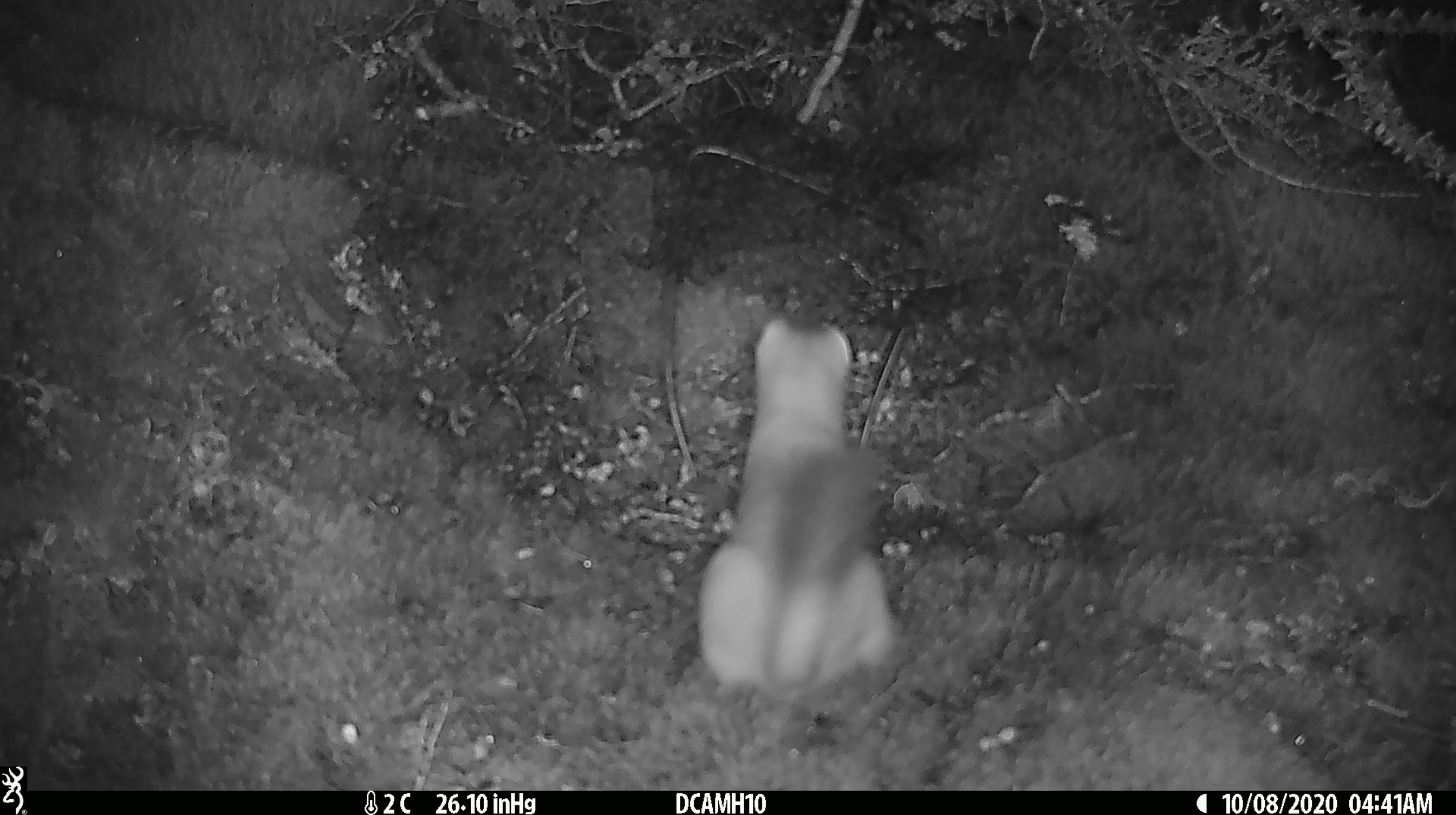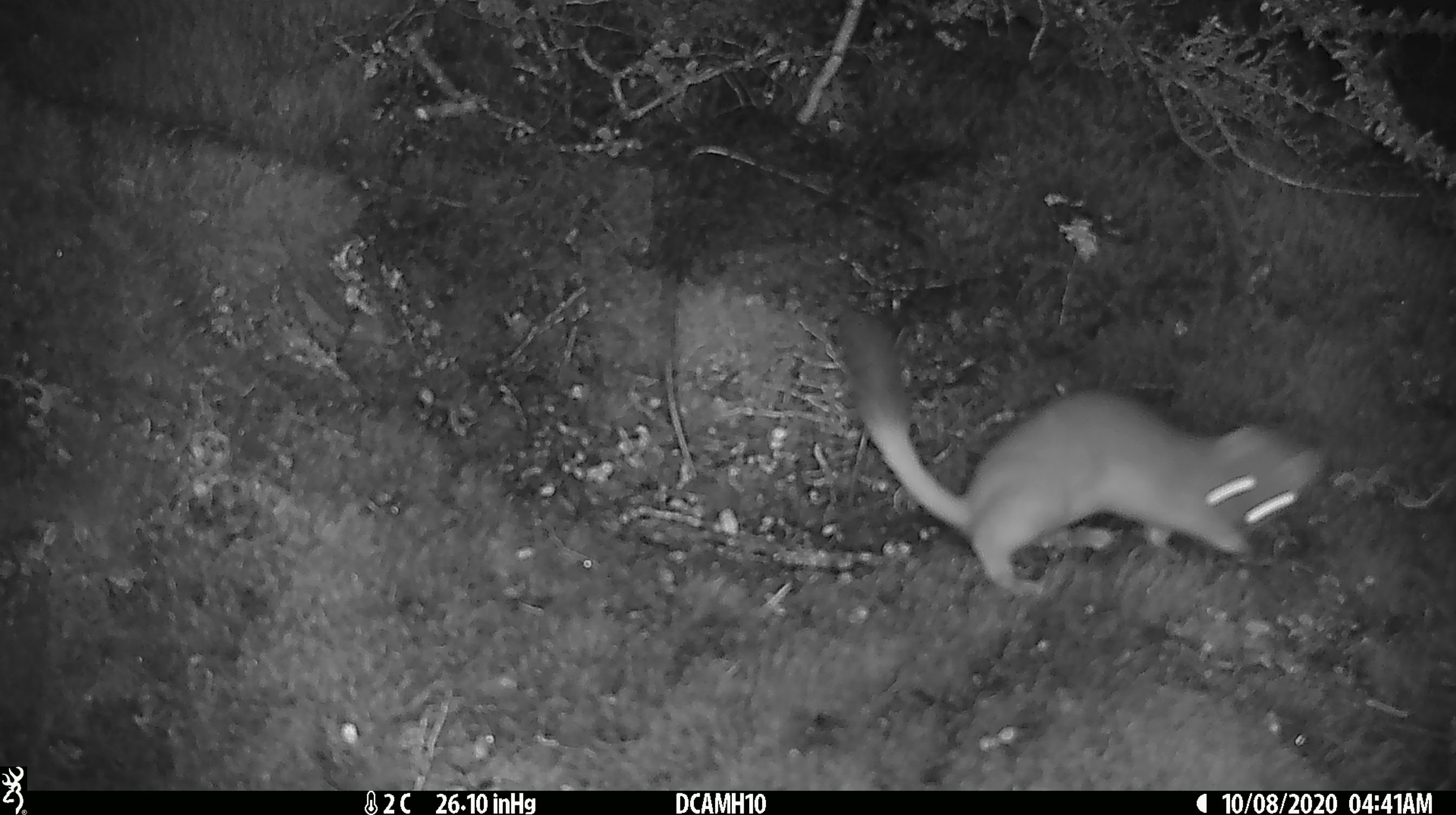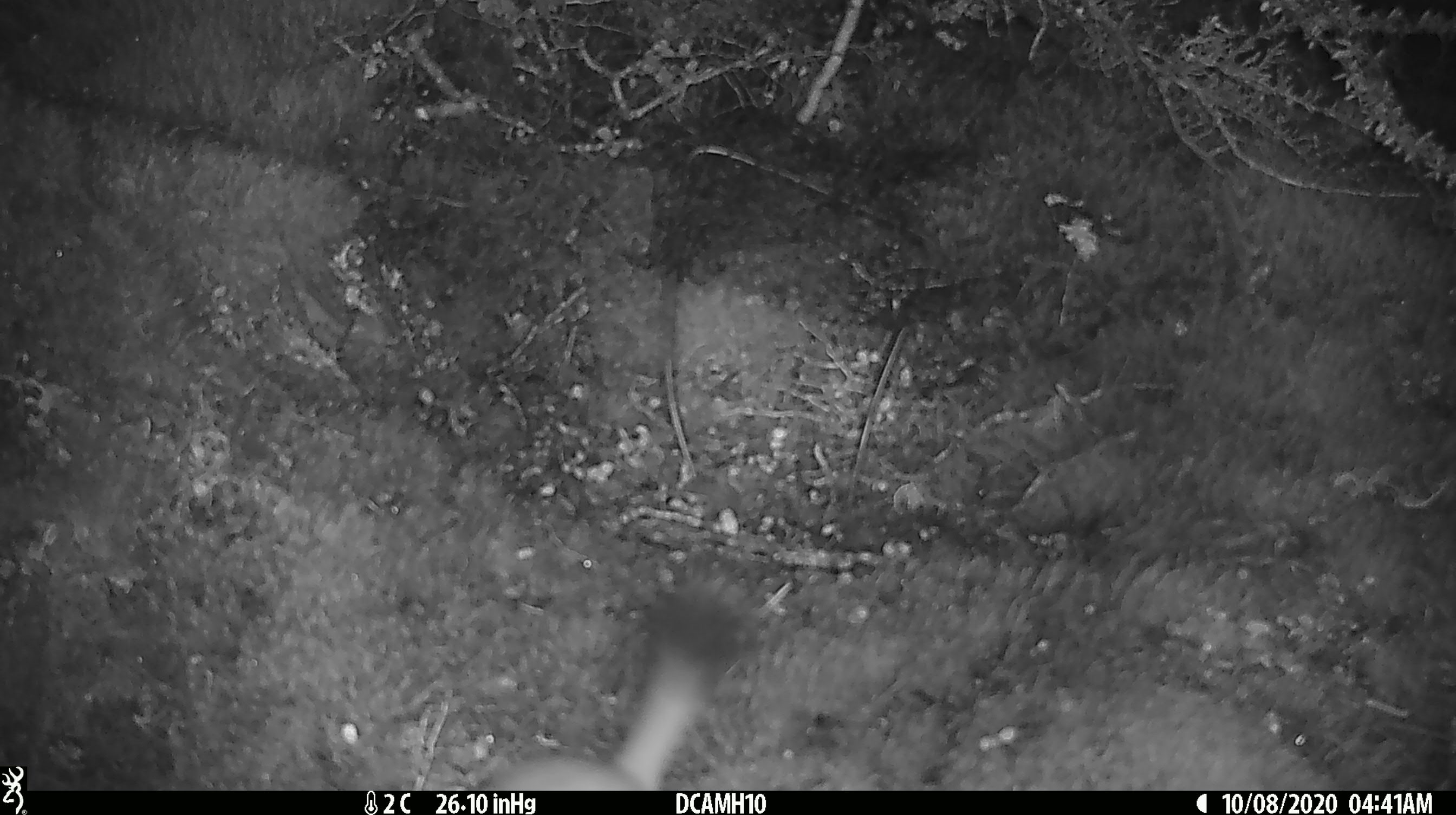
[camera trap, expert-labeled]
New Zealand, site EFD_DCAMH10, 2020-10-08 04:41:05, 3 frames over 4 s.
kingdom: Animalia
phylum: Chordata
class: Mammalia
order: Carnivora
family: Mustelidae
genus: Mustela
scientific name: Mustela erminea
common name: stoat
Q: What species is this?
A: Stoat (Mustela erminea).